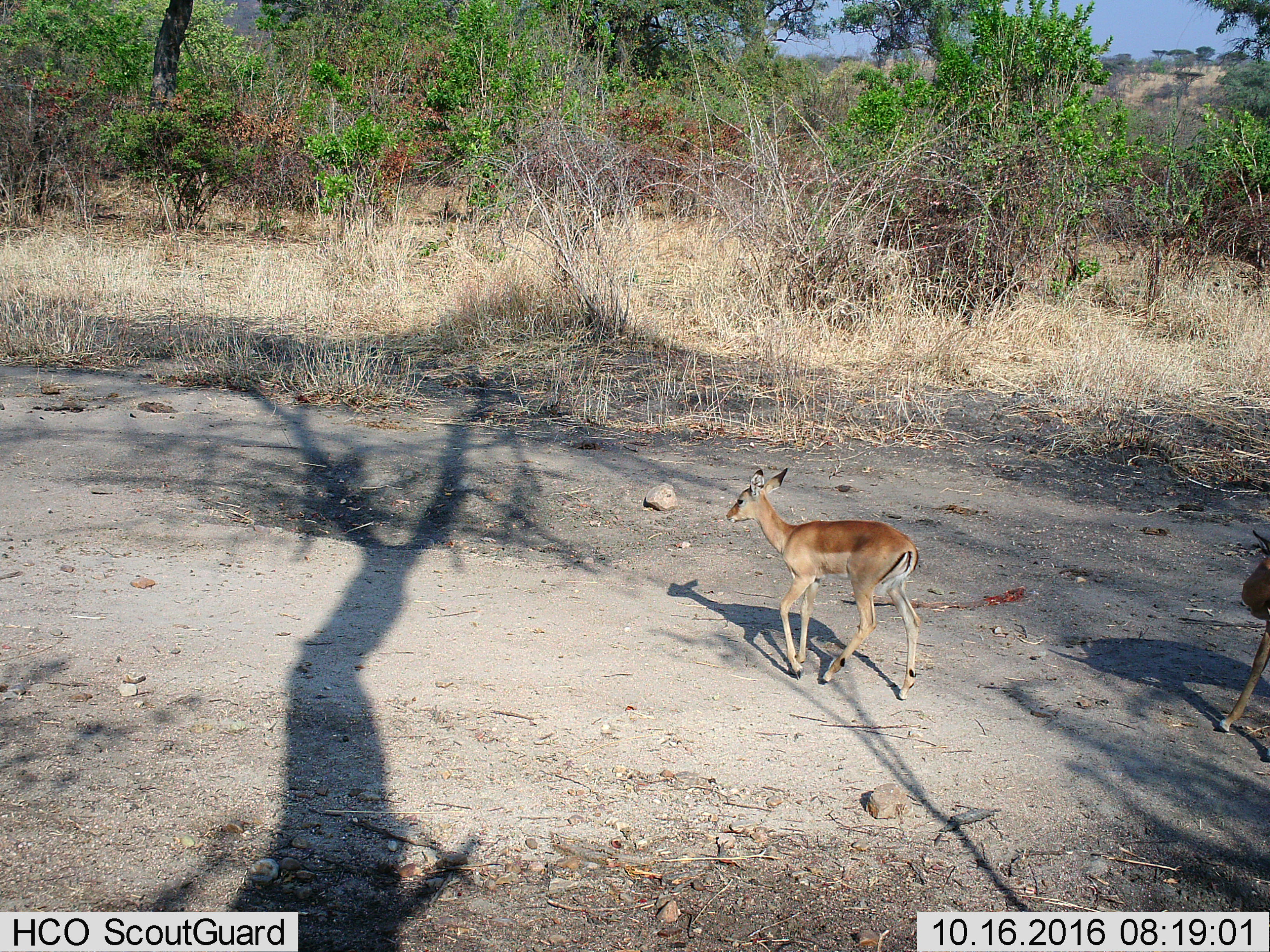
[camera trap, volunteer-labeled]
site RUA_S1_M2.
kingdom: Animalia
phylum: Chordata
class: Mammalia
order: Artiodactyla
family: Bovidae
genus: Aepyceros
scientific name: Aepyceros melampus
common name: impala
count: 2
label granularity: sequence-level